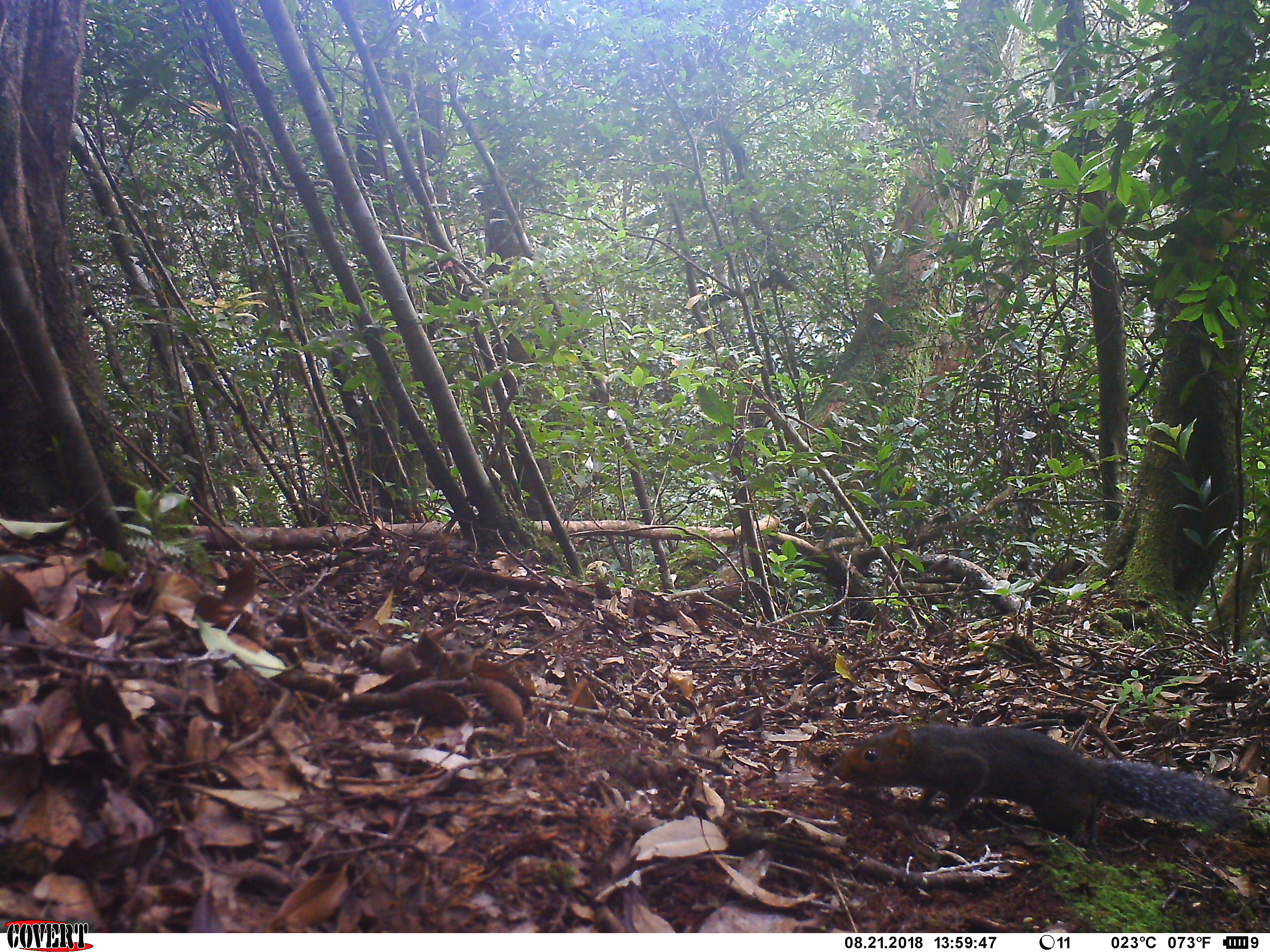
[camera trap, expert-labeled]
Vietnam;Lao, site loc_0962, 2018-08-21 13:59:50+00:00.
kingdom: Animalia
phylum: Chordata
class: Mammalia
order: Rodentia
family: Sciuridae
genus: Dremomys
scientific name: Dremomys rufigenis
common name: red-cheeked squirrel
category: red cheeked squirrel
Red cheeked squirrel (red-cheeked squirrel) (Dremomys rufigenis). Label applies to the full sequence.